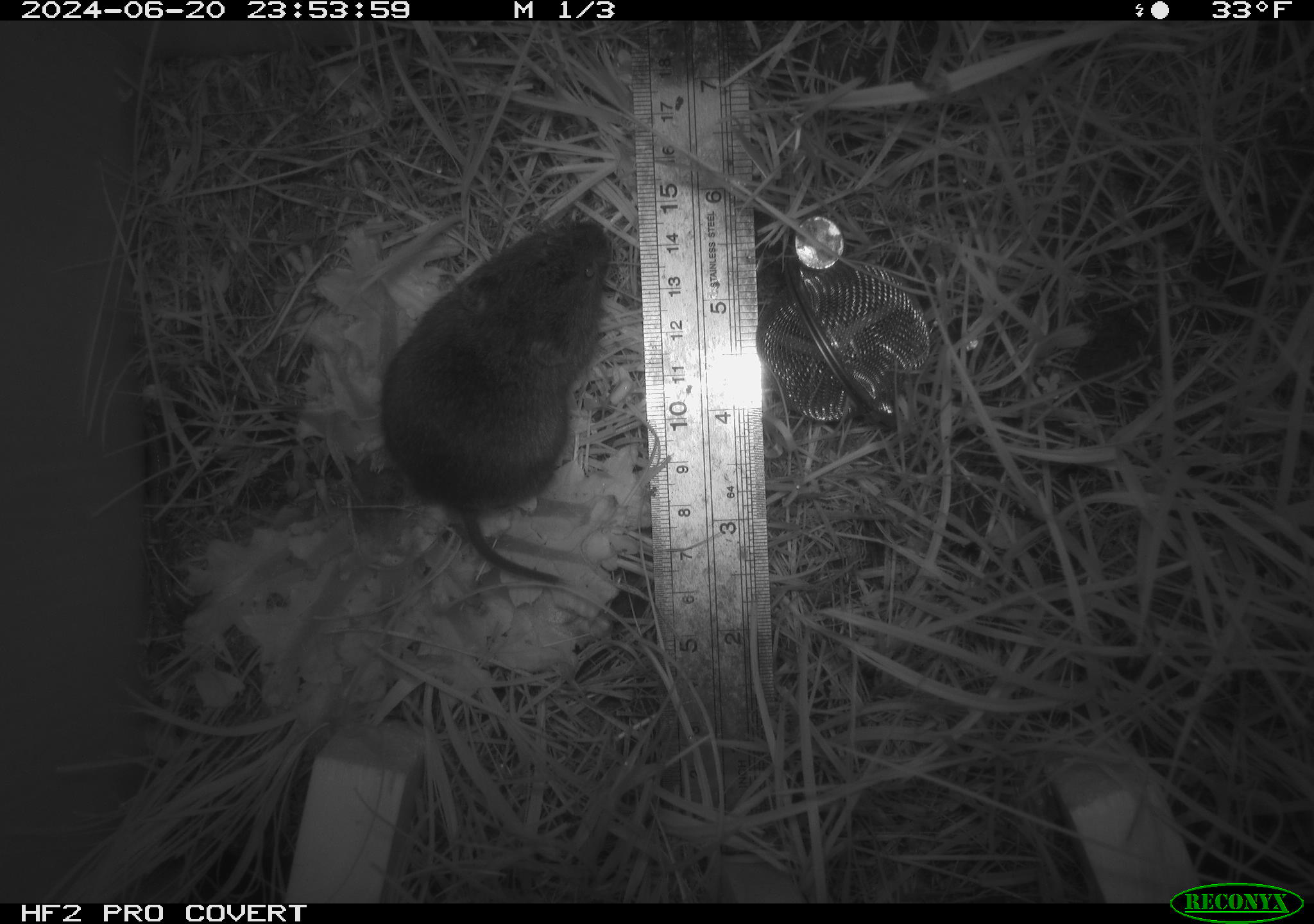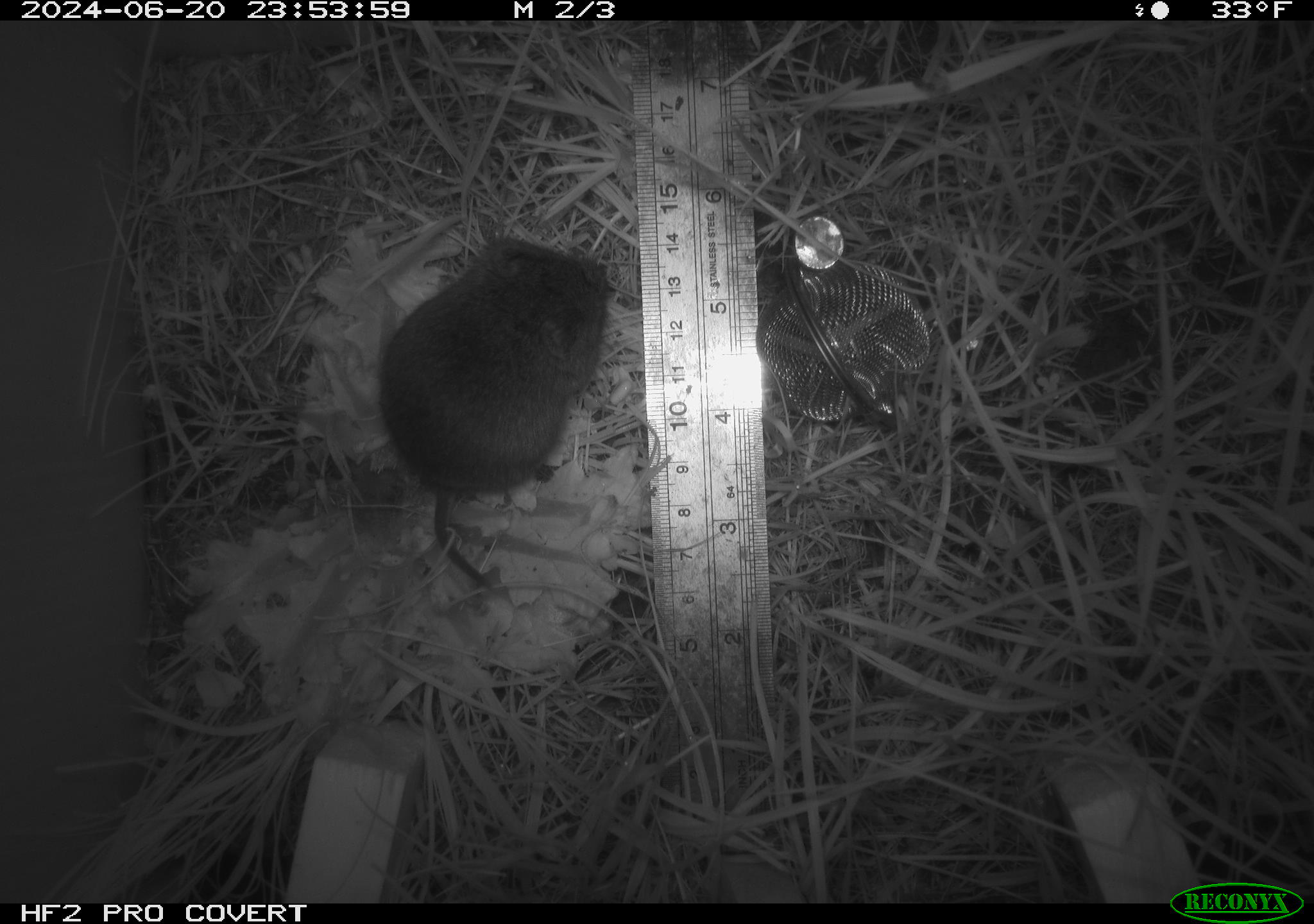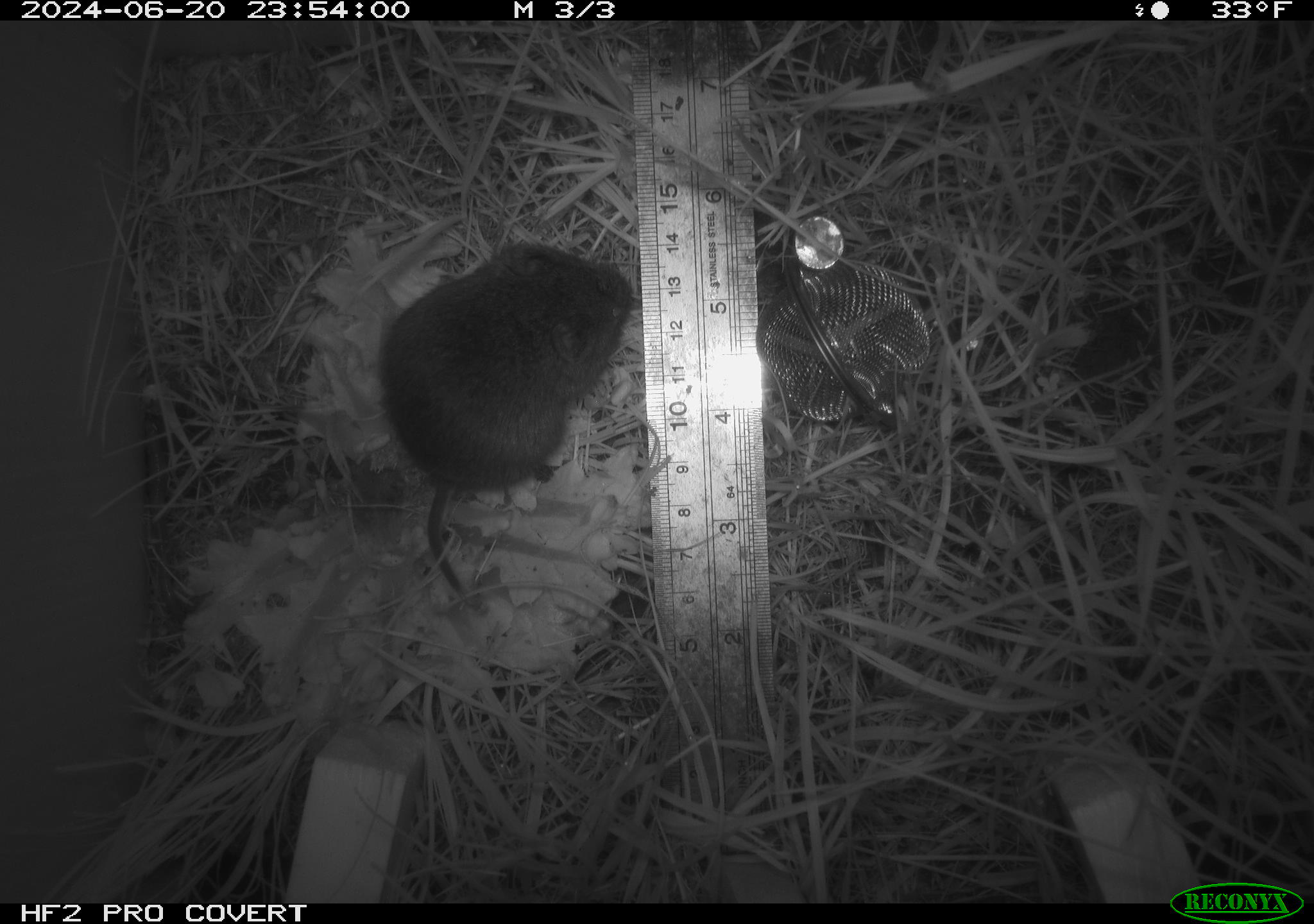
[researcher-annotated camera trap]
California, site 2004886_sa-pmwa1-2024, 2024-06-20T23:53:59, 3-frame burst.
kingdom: Animalia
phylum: Chordata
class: Mammalia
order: Rodentia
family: Cricetidae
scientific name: Arvicolinae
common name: voles, lemmings, and muskrats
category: arvicolinae subfamily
Arvicolinae subfamily (voles, lemmings, and muskrats) (Arvicolinae).